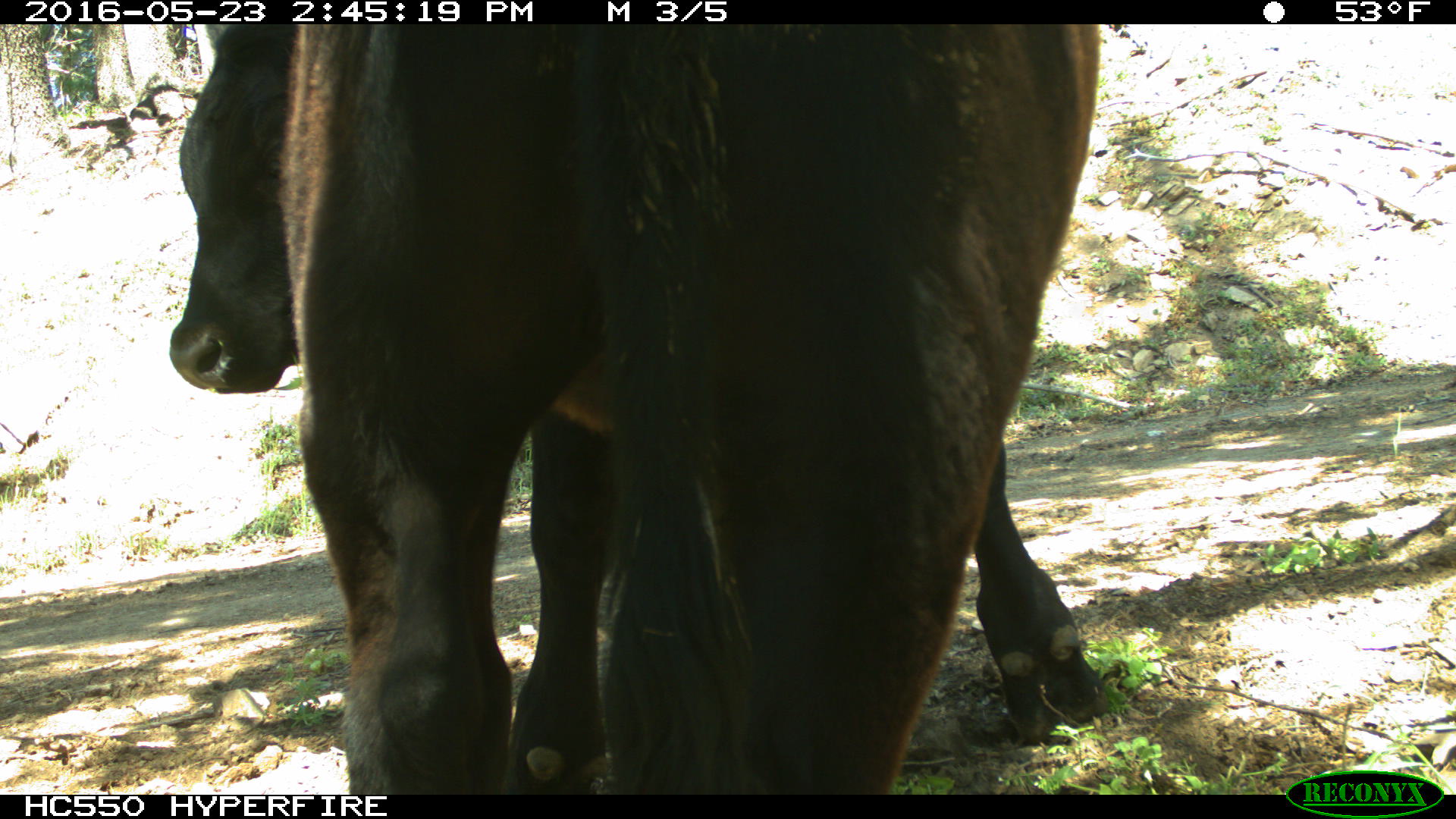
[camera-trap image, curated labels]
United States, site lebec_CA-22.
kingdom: Animalia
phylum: Chordata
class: Mammalia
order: Artiodactyla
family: Bovidae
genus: Bos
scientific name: Bos taurus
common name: domestic cow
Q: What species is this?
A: Bos taurus (domestic cow).